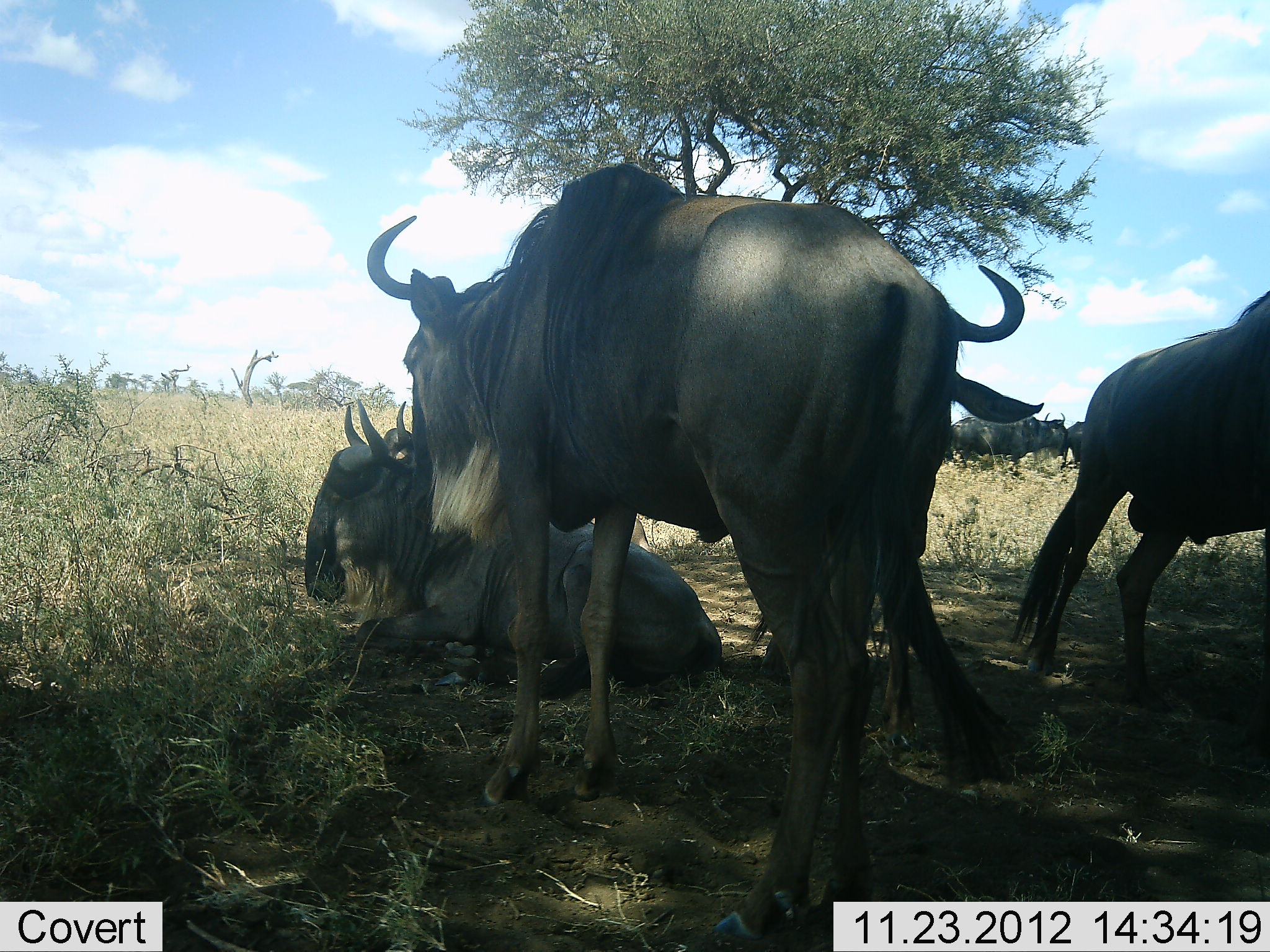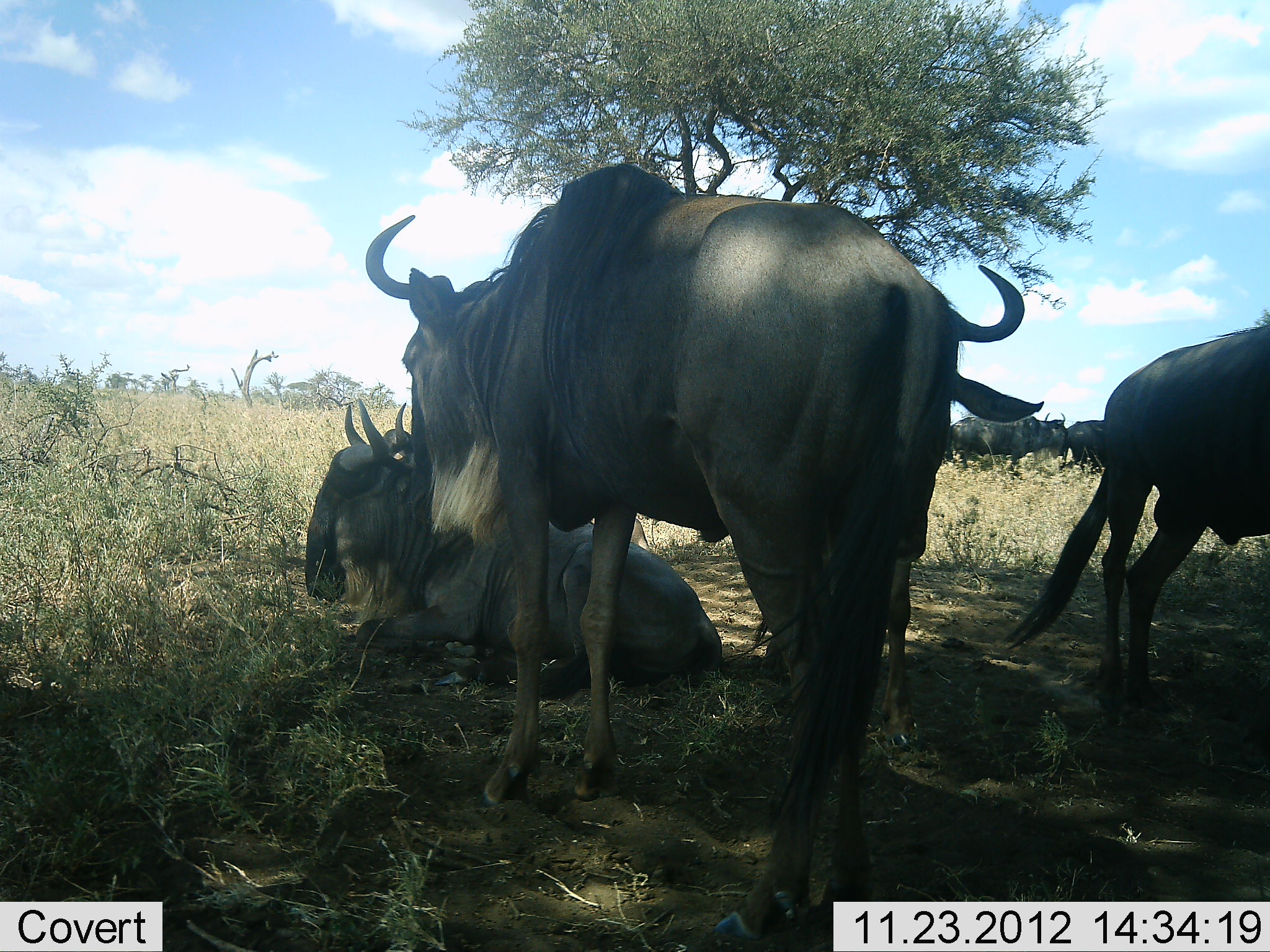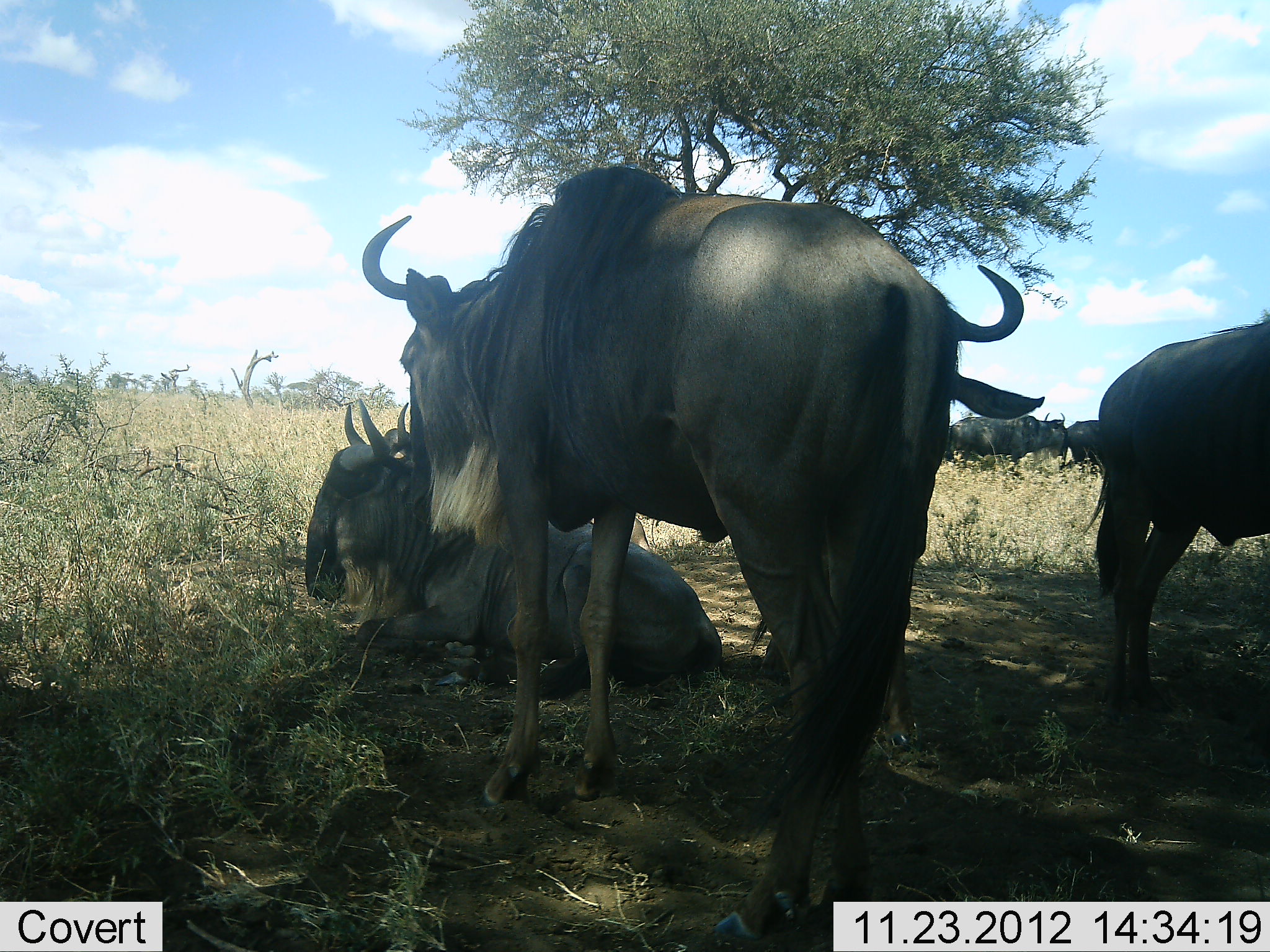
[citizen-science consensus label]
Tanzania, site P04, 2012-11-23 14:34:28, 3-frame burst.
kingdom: Animalia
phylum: Chordata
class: Mammalia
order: Artiodactyla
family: Bovidae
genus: Connochaetes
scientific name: Connochaetes taurinus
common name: blue wildebeest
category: wildebeest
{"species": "wildebeest (blue wildebeest) (Connochaetes taurinus)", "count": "6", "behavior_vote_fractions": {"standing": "100%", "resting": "100%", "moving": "10%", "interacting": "0%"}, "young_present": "0%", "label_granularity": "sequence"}